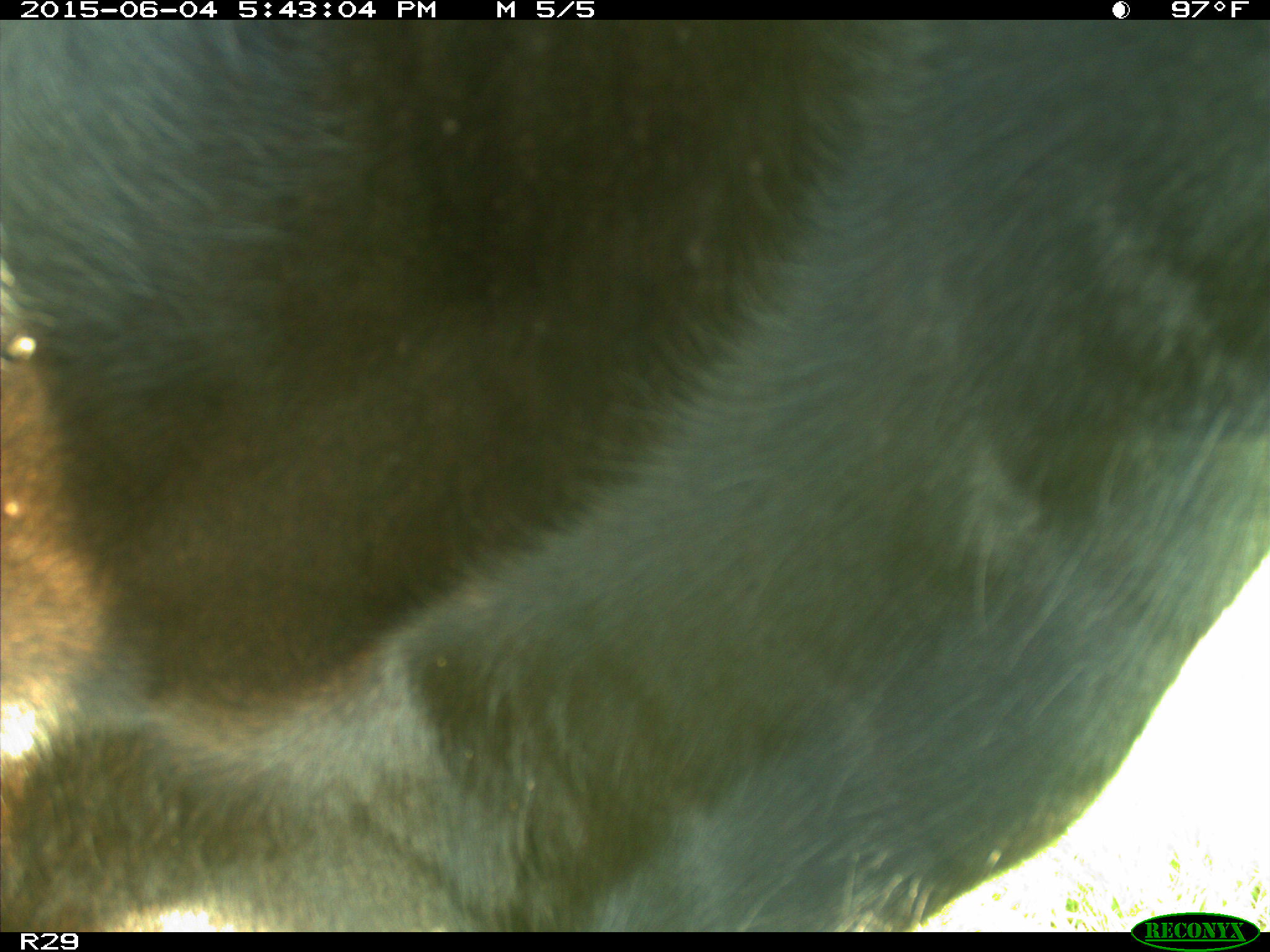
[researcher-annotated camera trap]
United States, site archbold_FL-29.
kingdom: Animalia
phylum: Chordata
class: Mammalia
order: Artiodactyla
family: Bovidae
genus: Bos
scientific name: Bos taurus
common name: domestic cow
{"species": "Bos taurus (domestic cow)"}